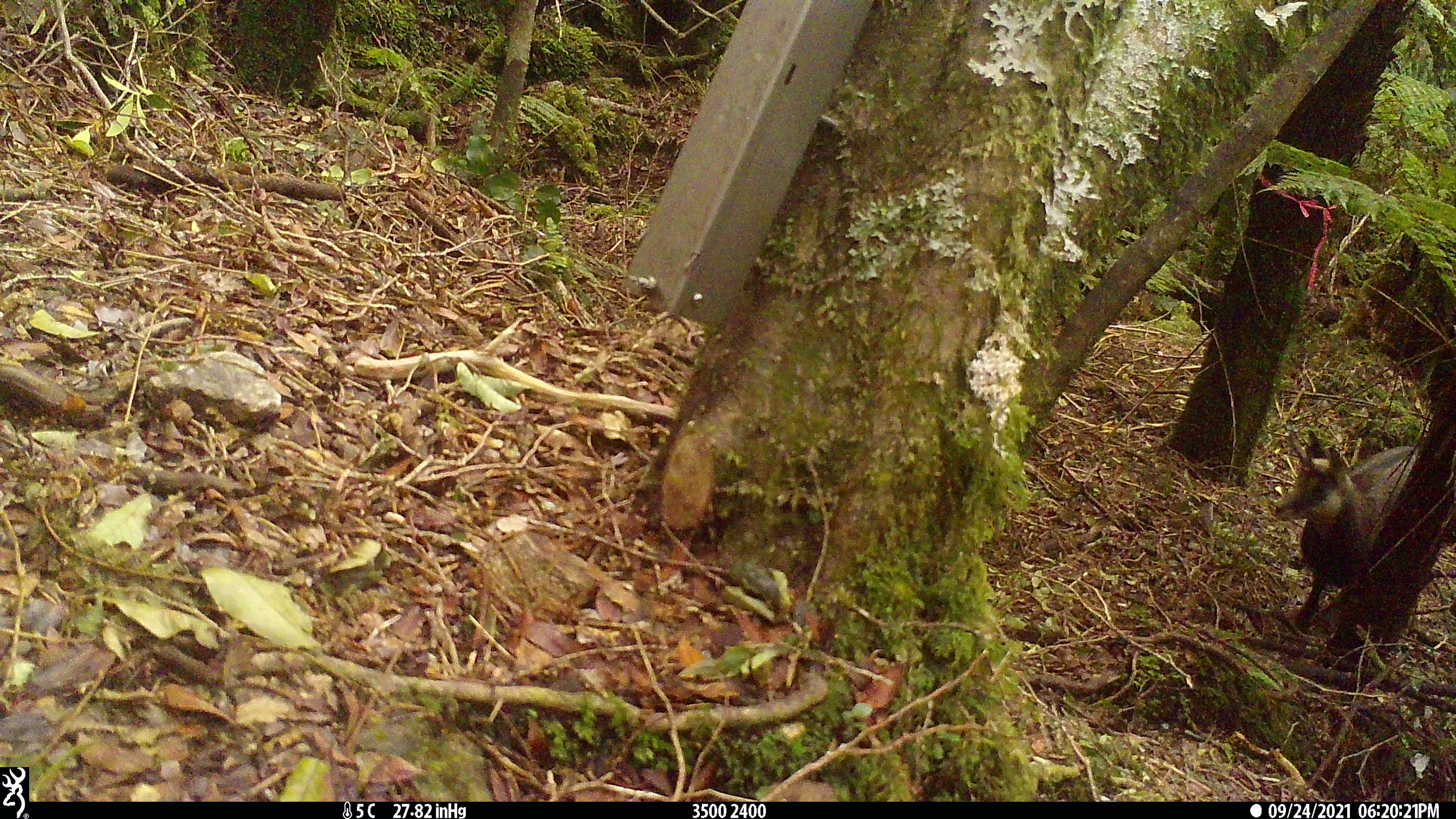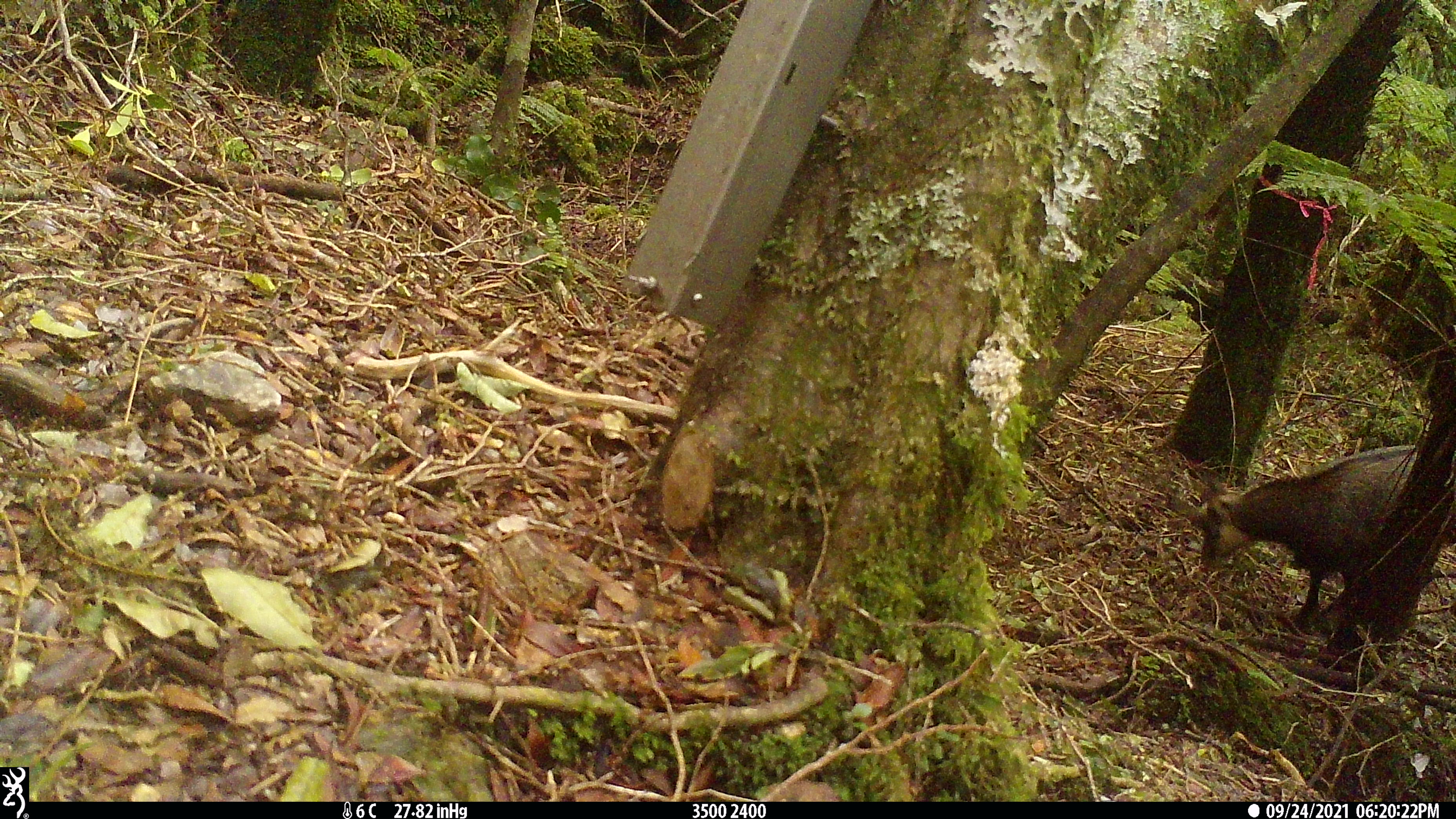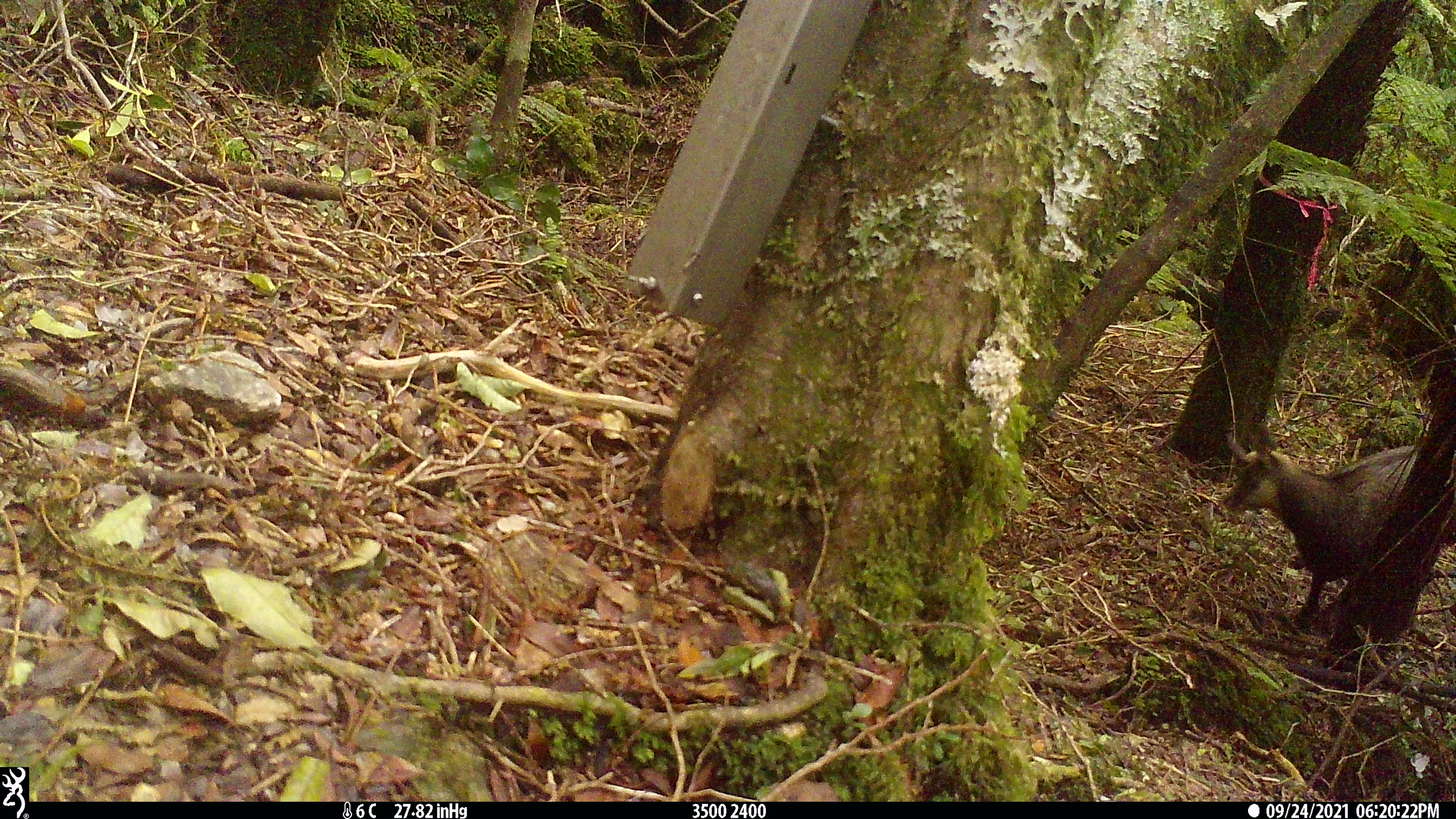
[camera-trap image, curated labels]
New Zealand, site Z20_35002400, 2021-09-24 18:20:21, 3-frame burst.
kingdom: Animalia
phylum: Chordata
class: Mammalia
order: Artiodactyla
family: Bovidae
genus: Rupicapra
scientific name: Rupicapra rupicapra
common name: alpine chamois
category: chamois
Chamois (alpine chamois) (Rupicapra rupicapra).